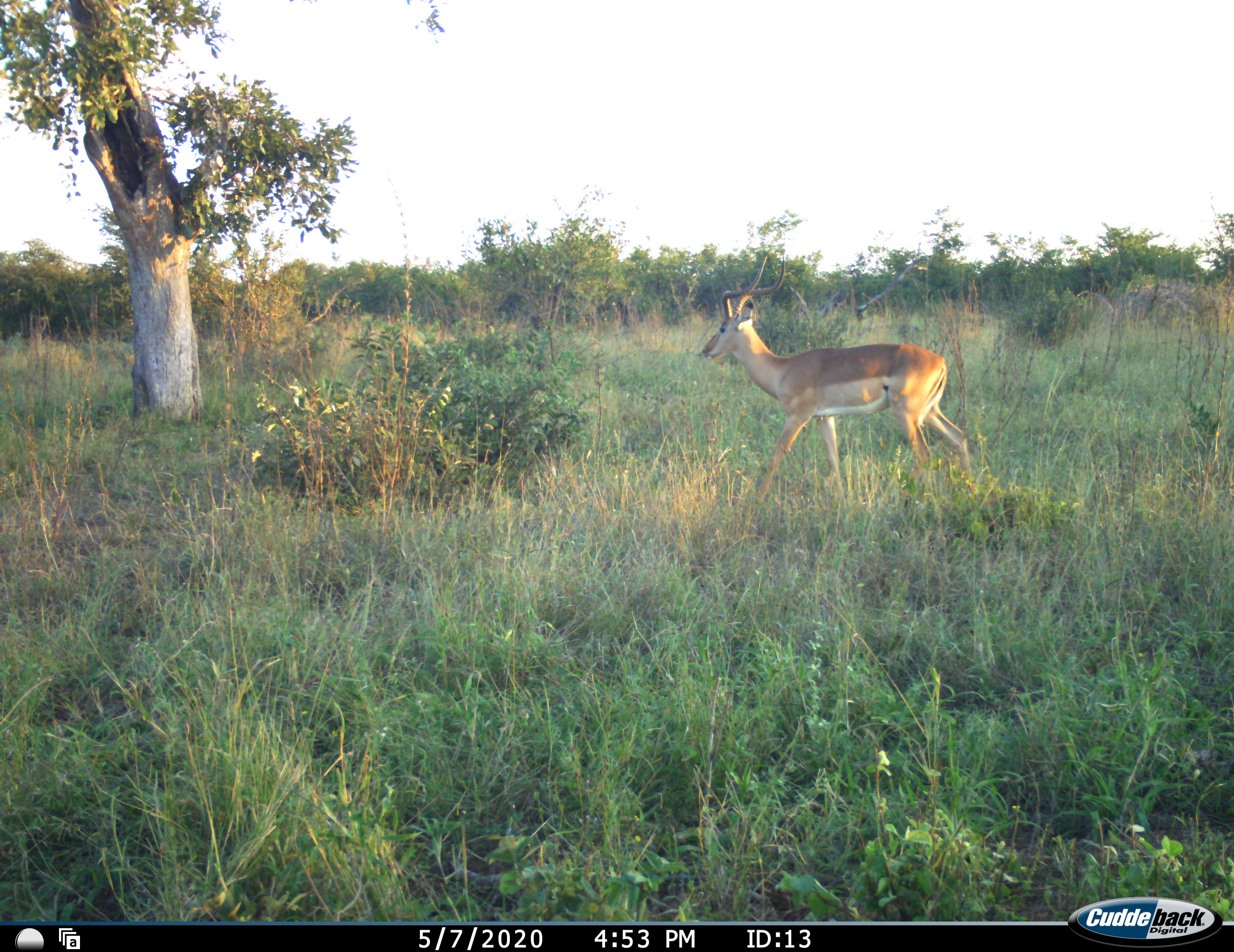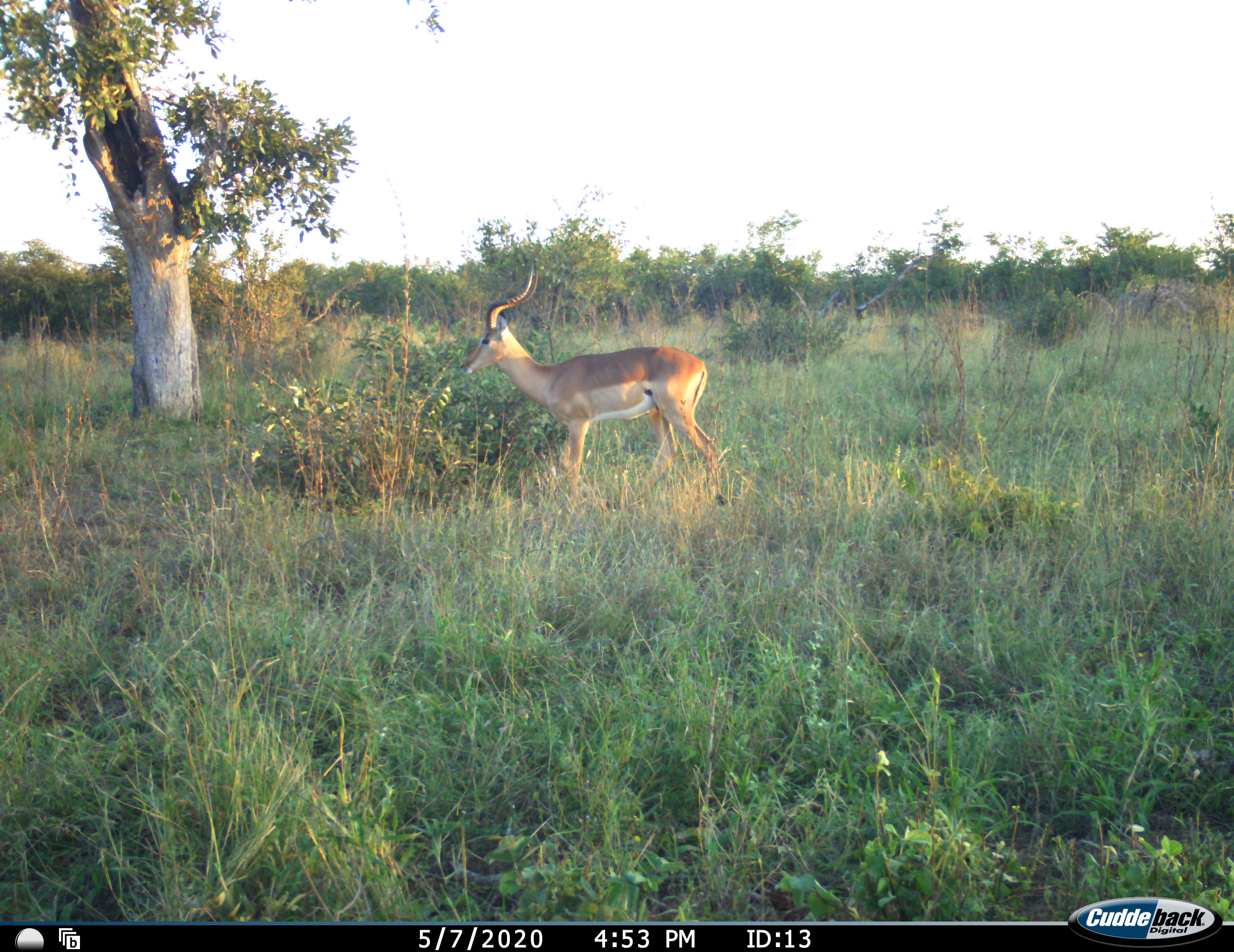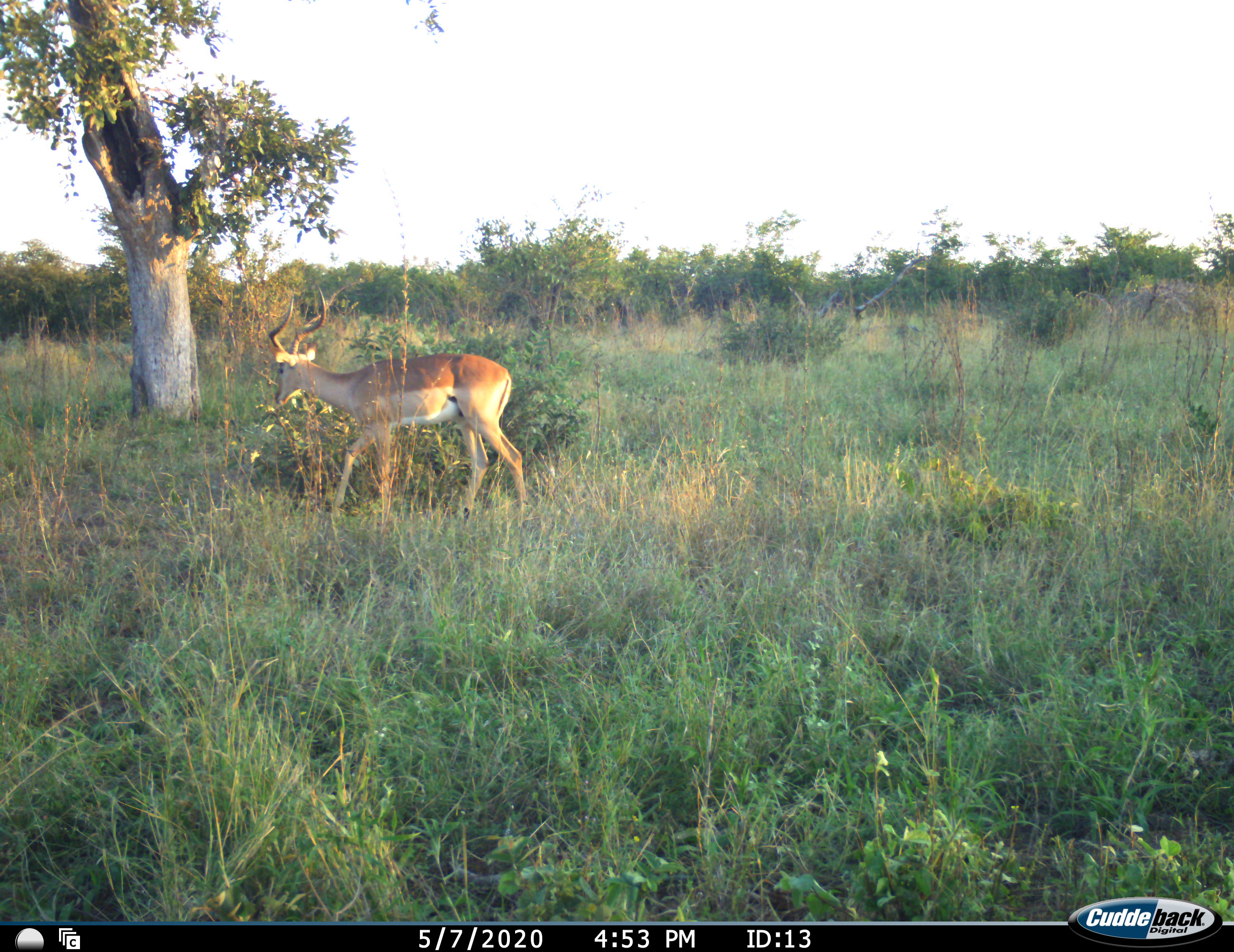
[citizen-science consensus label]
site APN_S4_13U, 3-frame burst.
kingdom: Animalia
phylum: Chordata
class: Mammalia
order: Artiodactyla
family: Bovidae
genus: Aepyceros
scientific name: Aepyceros melampus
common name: impala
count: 1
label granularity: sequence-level